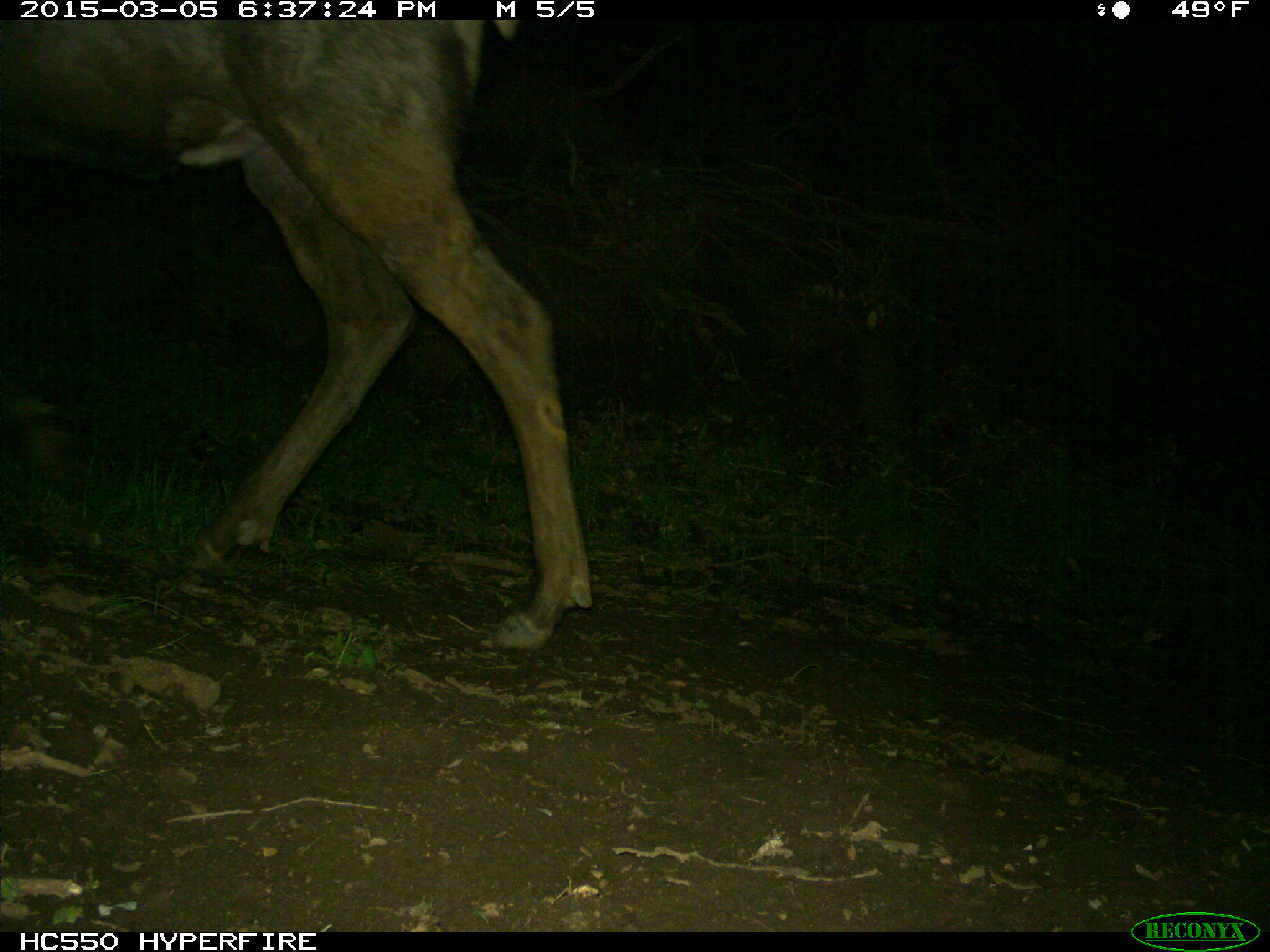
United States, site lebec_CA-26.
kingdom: Animalia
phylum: Chordata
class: Mammalia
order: Artiodactyla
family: Cervidae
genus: Cervus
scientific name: Cervus canadensis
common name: elk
Cervus canadensis (elk).